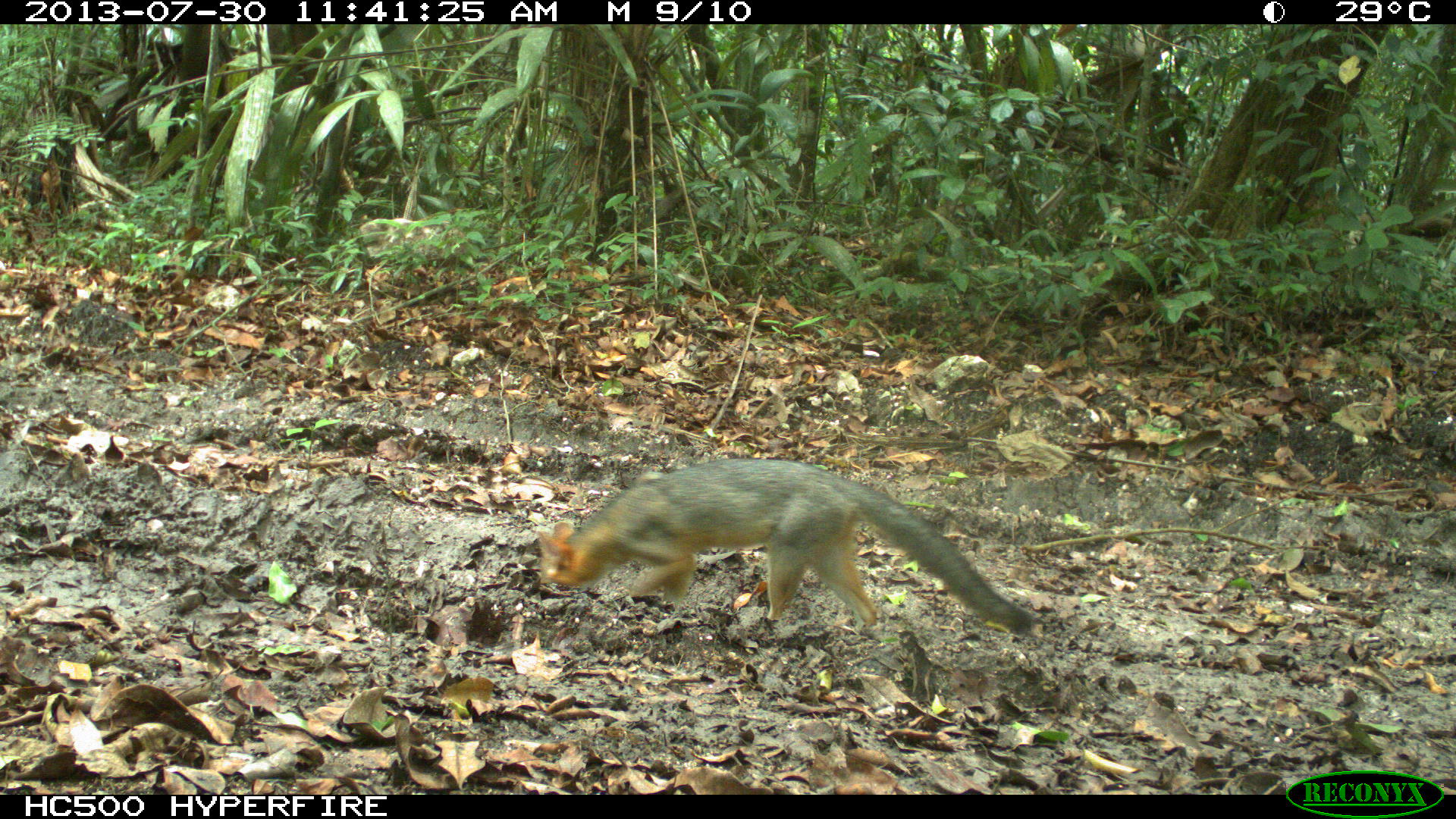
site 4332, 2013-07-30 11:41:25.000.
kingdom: Animalia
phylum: Chordata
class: Mammalia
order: Carnivora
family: Canidae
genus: Urocyon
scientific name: Urocyon cinereoargenteus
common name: gray fox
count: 1